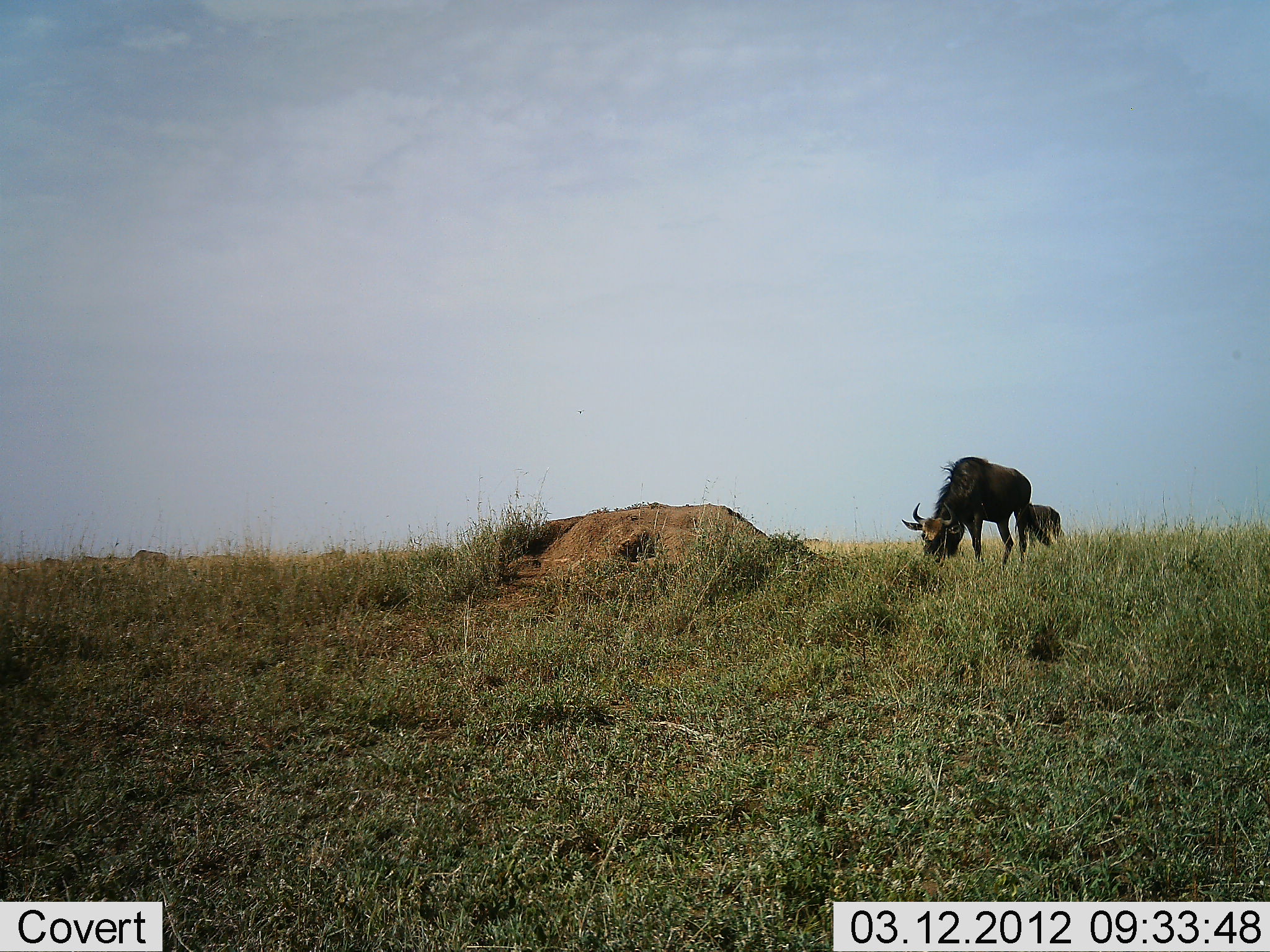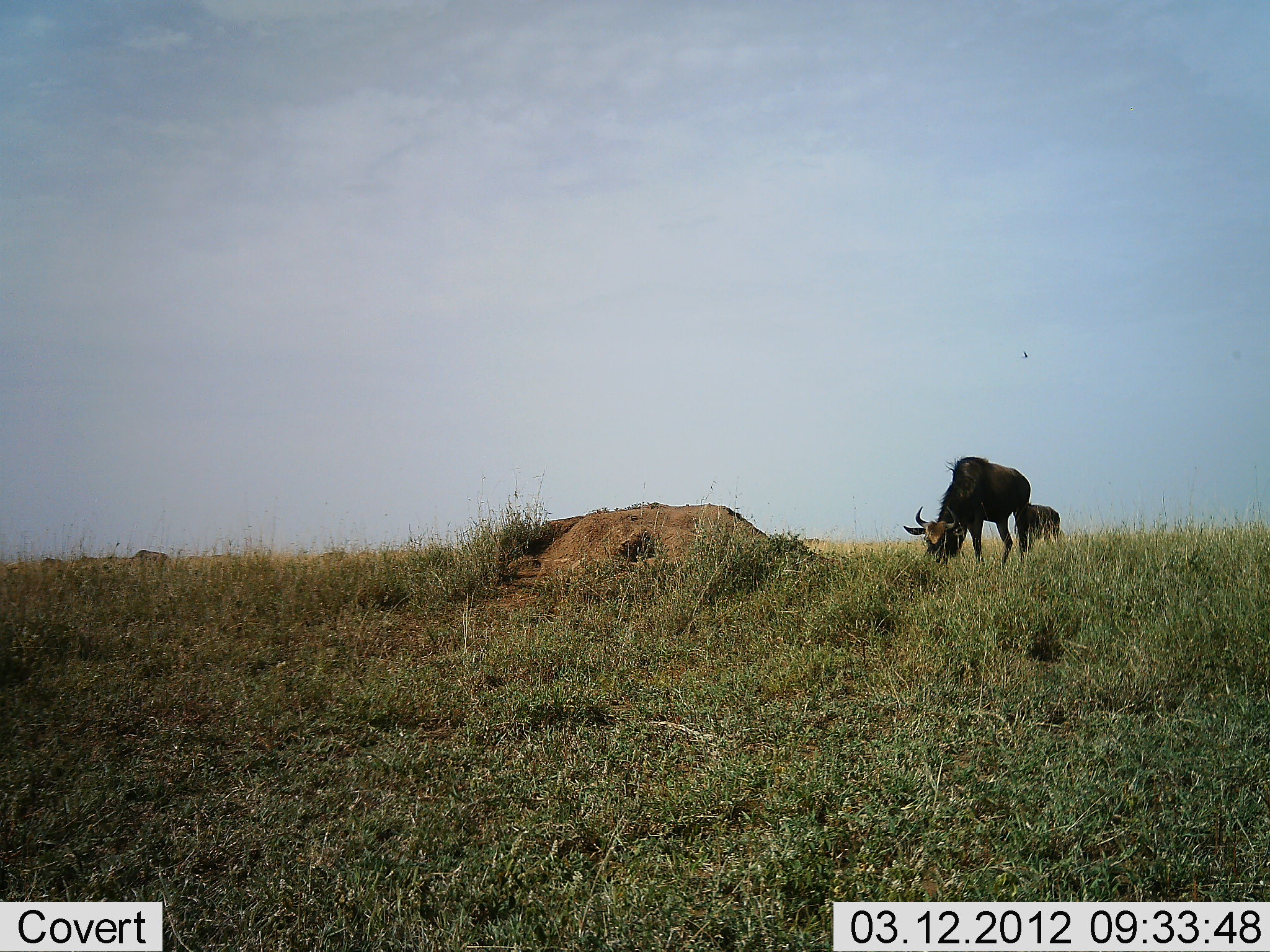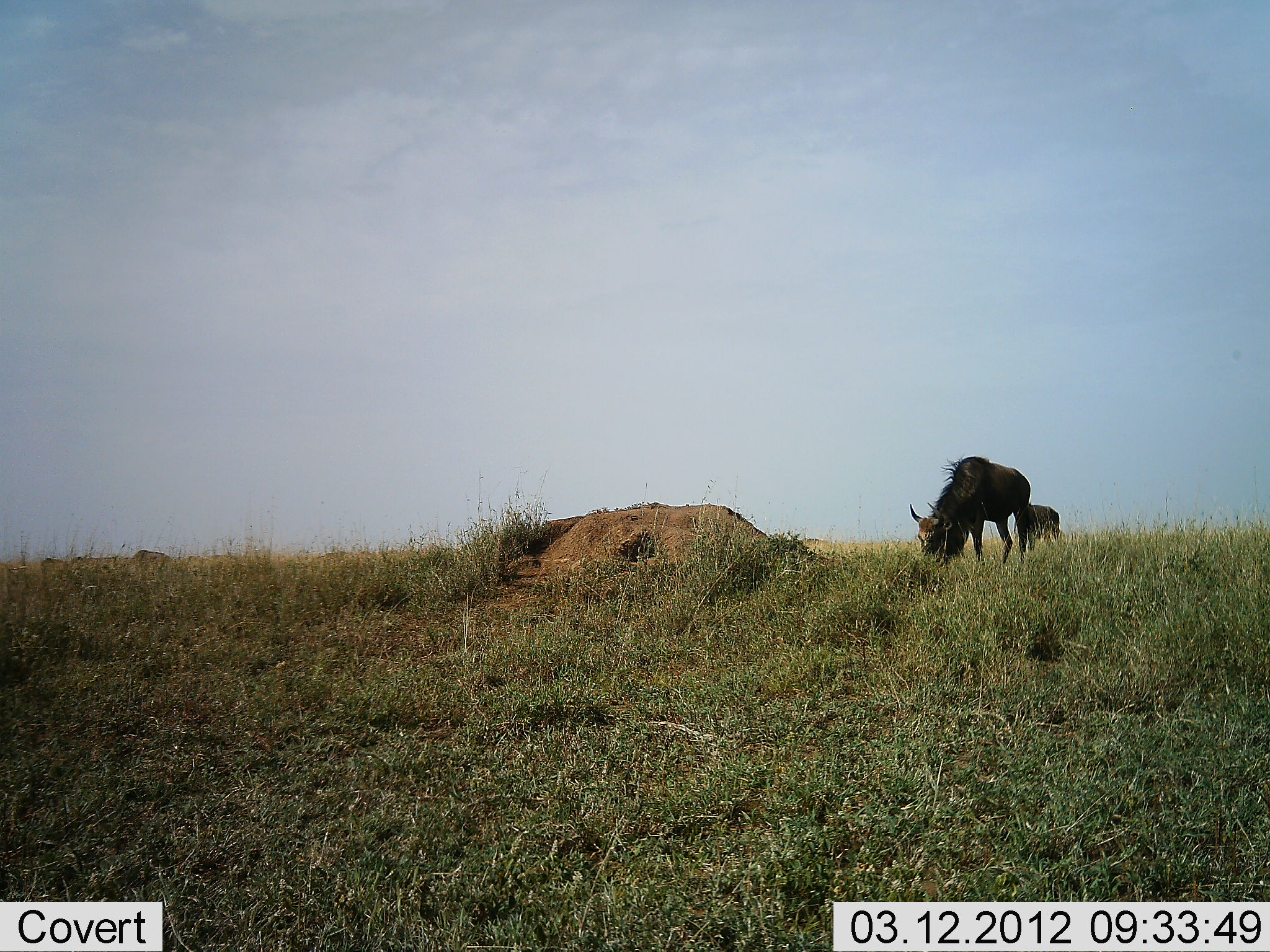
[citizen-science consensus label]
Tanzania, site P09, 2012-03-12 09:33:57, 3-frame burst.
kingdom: Animalia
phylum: Chordata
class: Mammalia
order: Artiodactyla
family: Bovidae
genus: Connochaetes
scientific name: Connochaetes taurinus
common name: blue wildebeest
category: wildebeest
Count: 2.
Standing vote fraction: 27%.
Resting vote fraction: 0%.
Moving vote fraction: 13%.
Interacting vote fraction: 0%.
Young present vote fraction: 0%.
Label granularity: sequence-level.